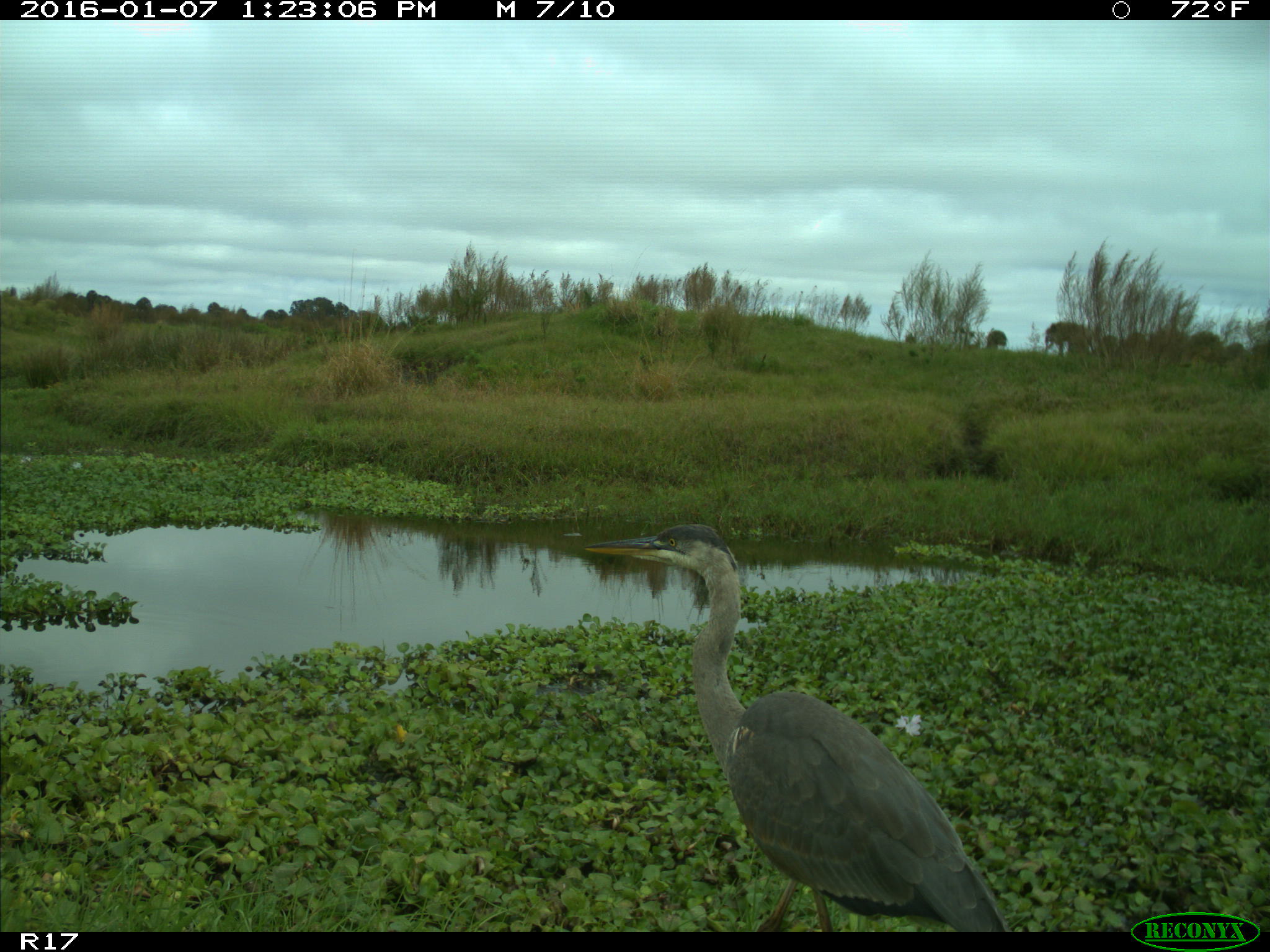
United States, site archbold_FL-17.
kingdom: Animalia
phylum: Chordata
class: Aves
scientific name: Aves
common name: birds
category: unidentified bird